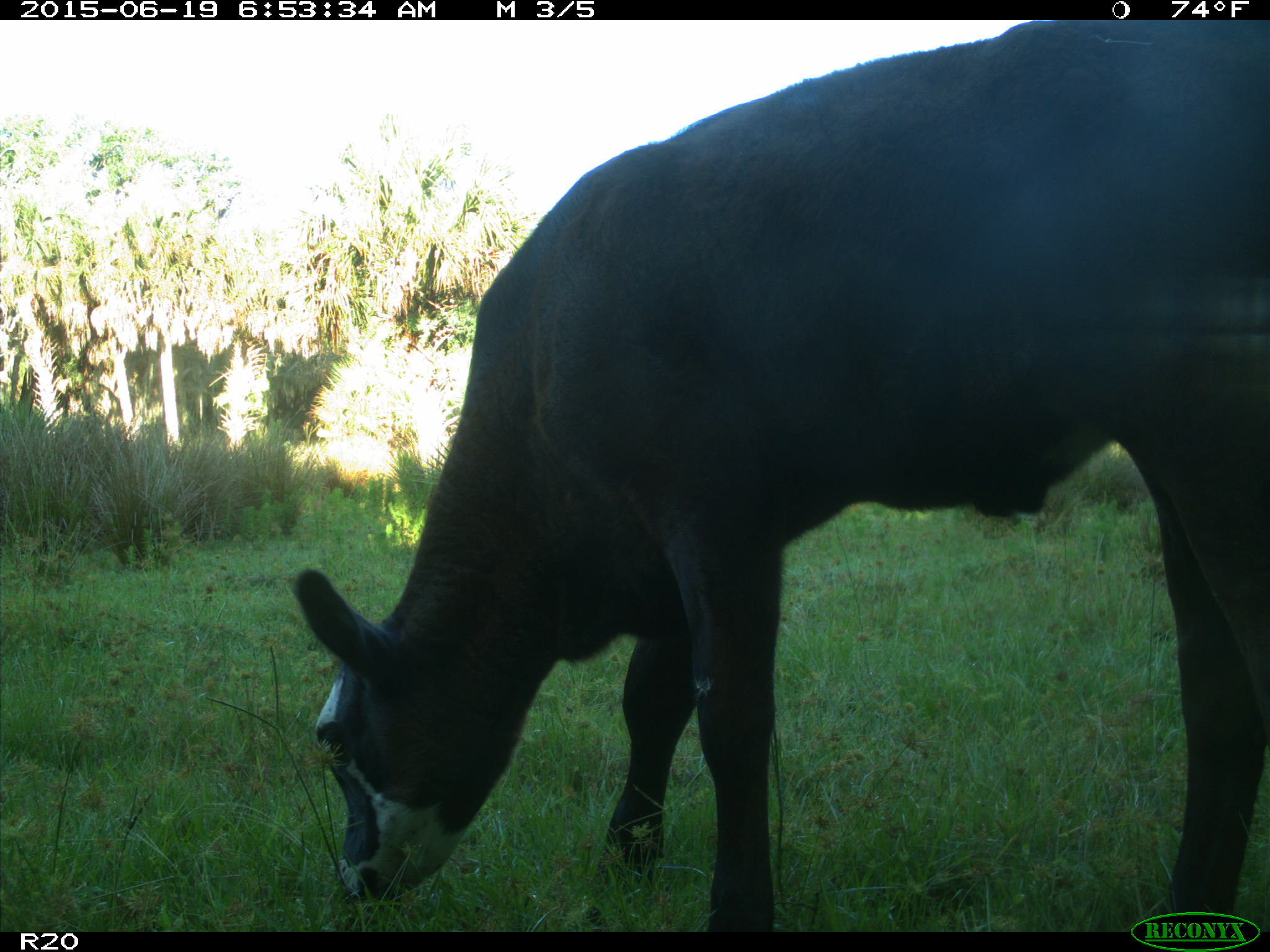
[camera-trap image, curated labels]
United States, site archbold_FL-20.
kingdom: Animalia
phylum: Chordata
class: Mammalia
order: Artiodactyla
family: Bovidae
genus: Bos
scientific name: Bos taurus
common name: domestic cow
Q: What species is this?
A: Bos taurus (domestic cow).